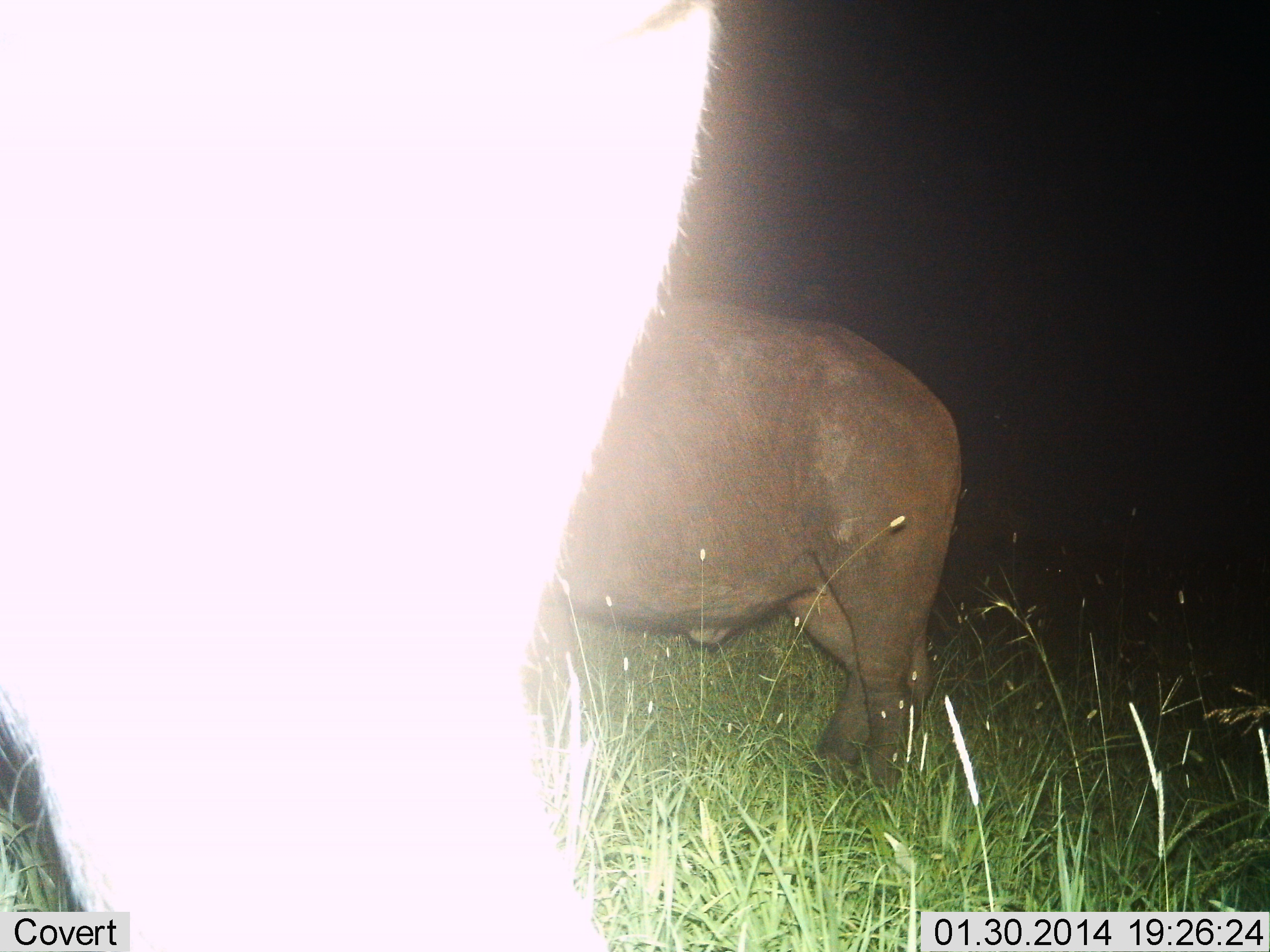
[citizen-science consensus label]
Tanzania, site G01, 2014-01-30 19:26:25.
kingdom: Animalia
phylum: Chordata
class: Mammalia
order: Artiodactyla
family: Bovidae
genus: Syncerus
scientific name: Syncerus caffer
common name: cape buffalo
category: buffalo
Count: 2.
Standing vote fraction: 100%.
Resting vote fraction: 0%.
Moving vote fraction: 0%.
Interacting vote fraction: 0%.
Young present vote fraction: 0%.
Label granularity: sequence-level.